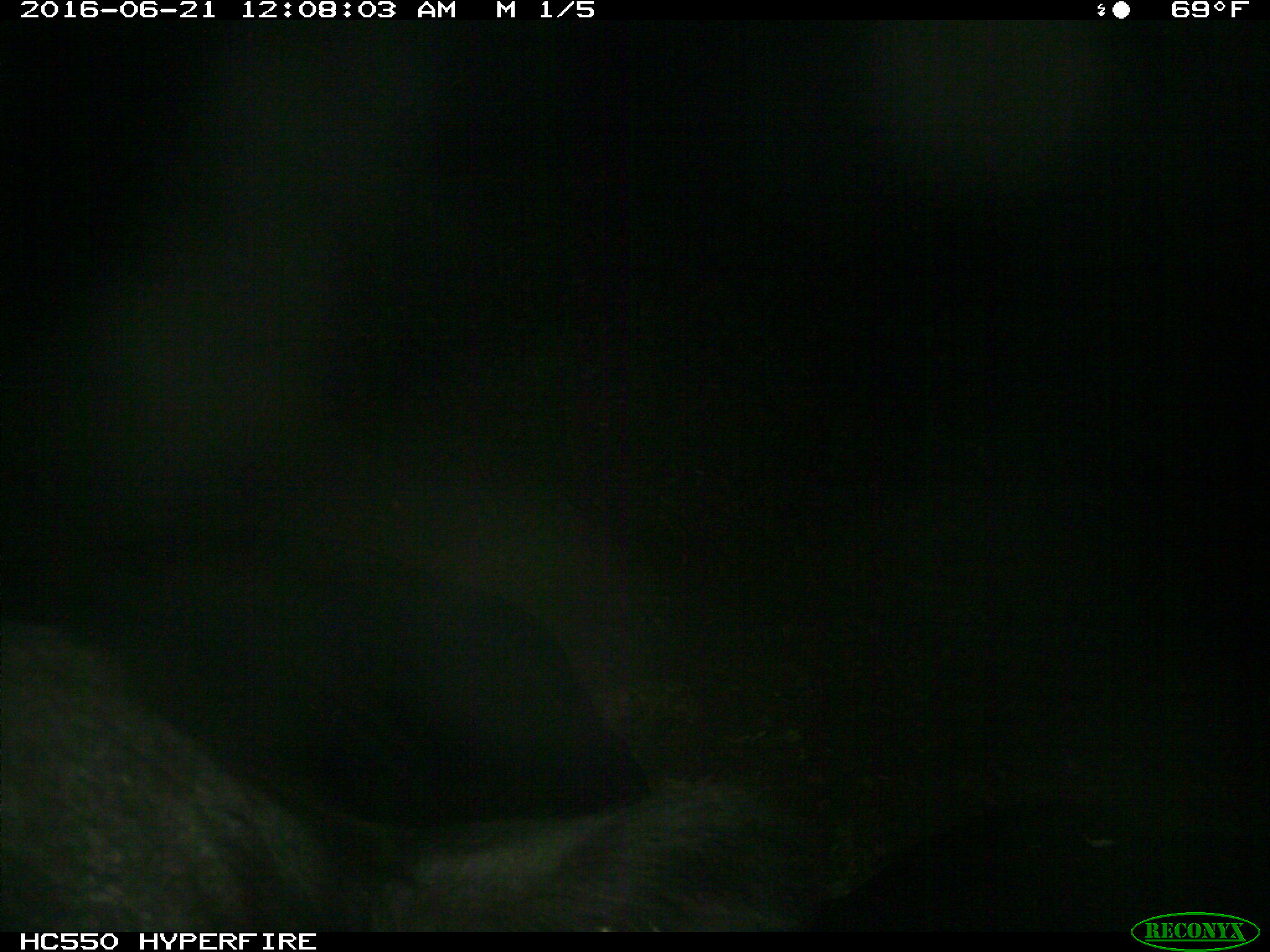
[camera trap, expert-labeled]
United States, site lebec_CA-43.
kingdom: Animalia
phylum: Chordata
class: Mammalia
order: Artiodactyla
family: Bovidae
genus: Bos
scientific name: Bos taurus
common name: domestic cow